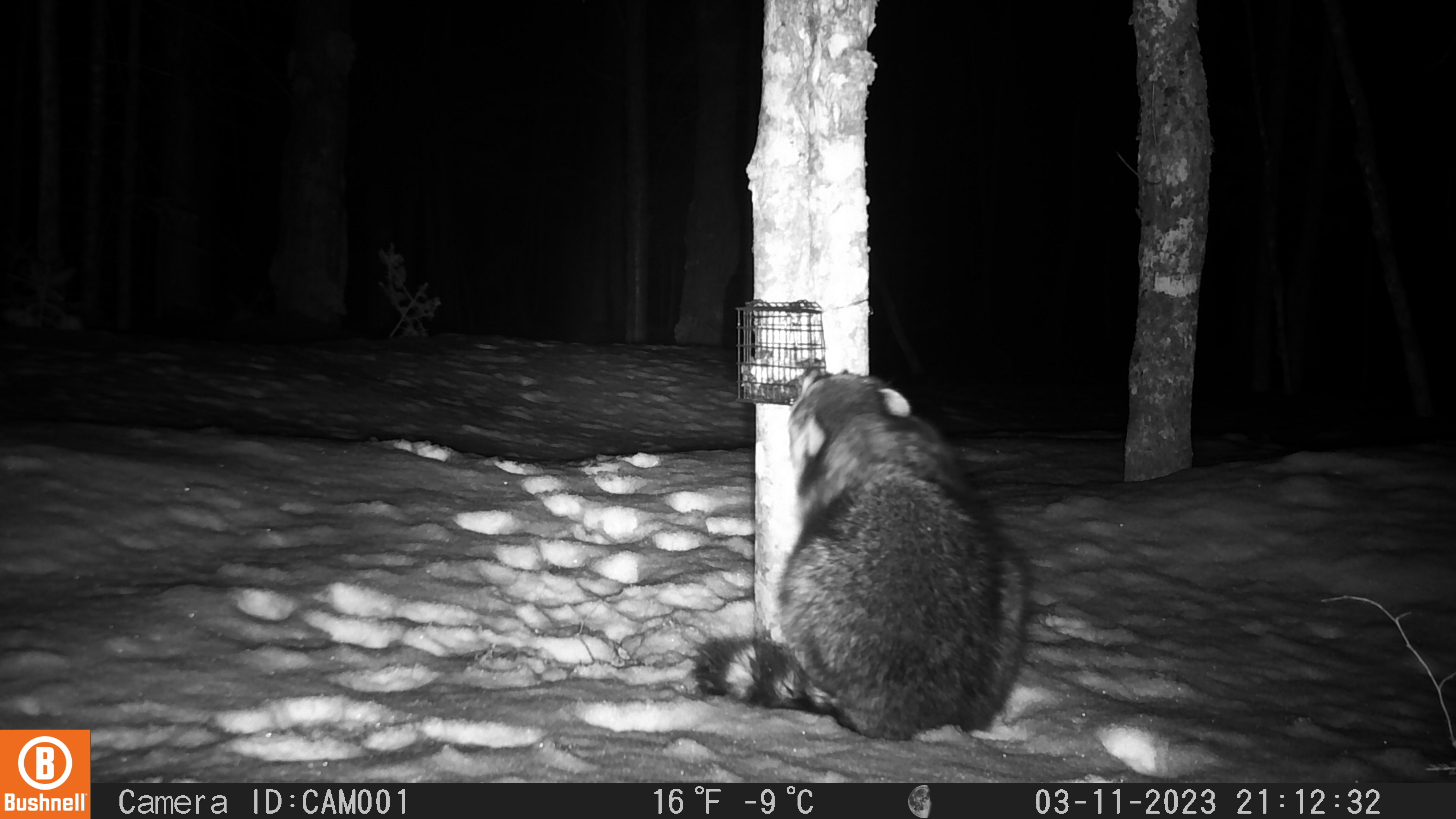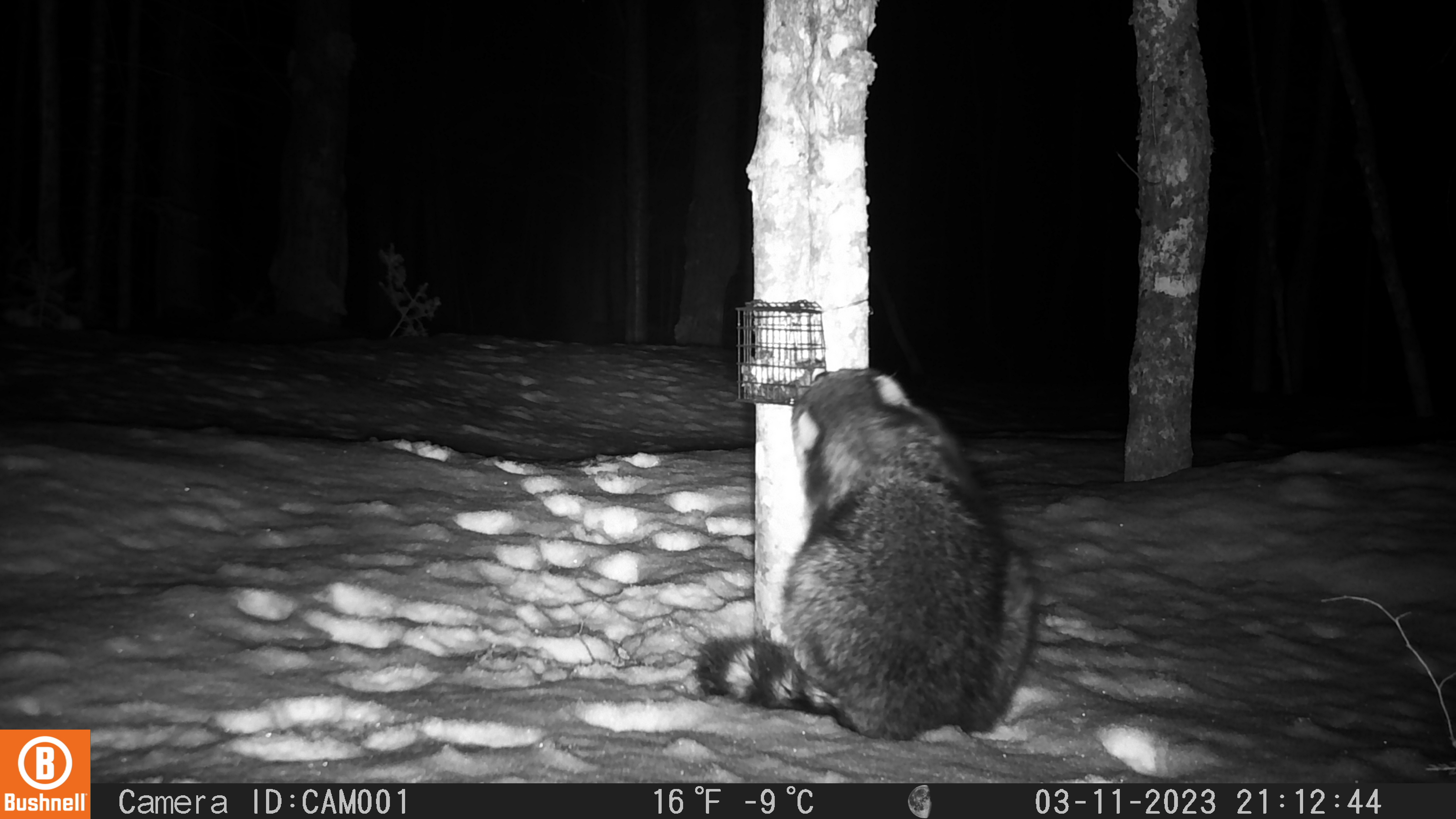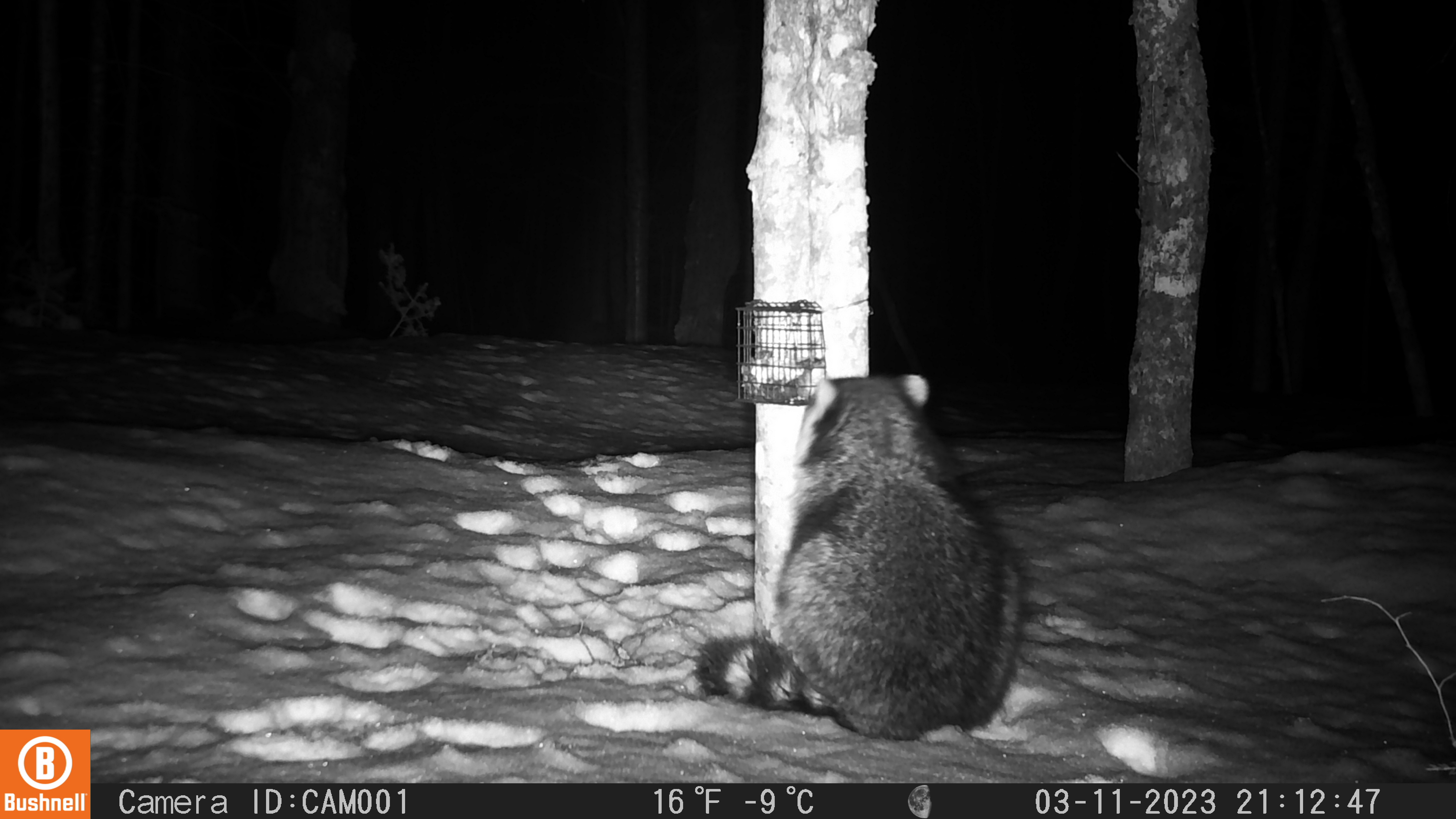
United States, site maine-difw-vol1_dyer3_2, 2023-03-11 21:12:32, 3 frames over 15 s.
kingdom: Animalia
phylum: Chordata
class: Mammalia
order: Carnivora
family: Procyonidae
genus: Procyon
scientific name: Procyon lotor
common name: raccoon